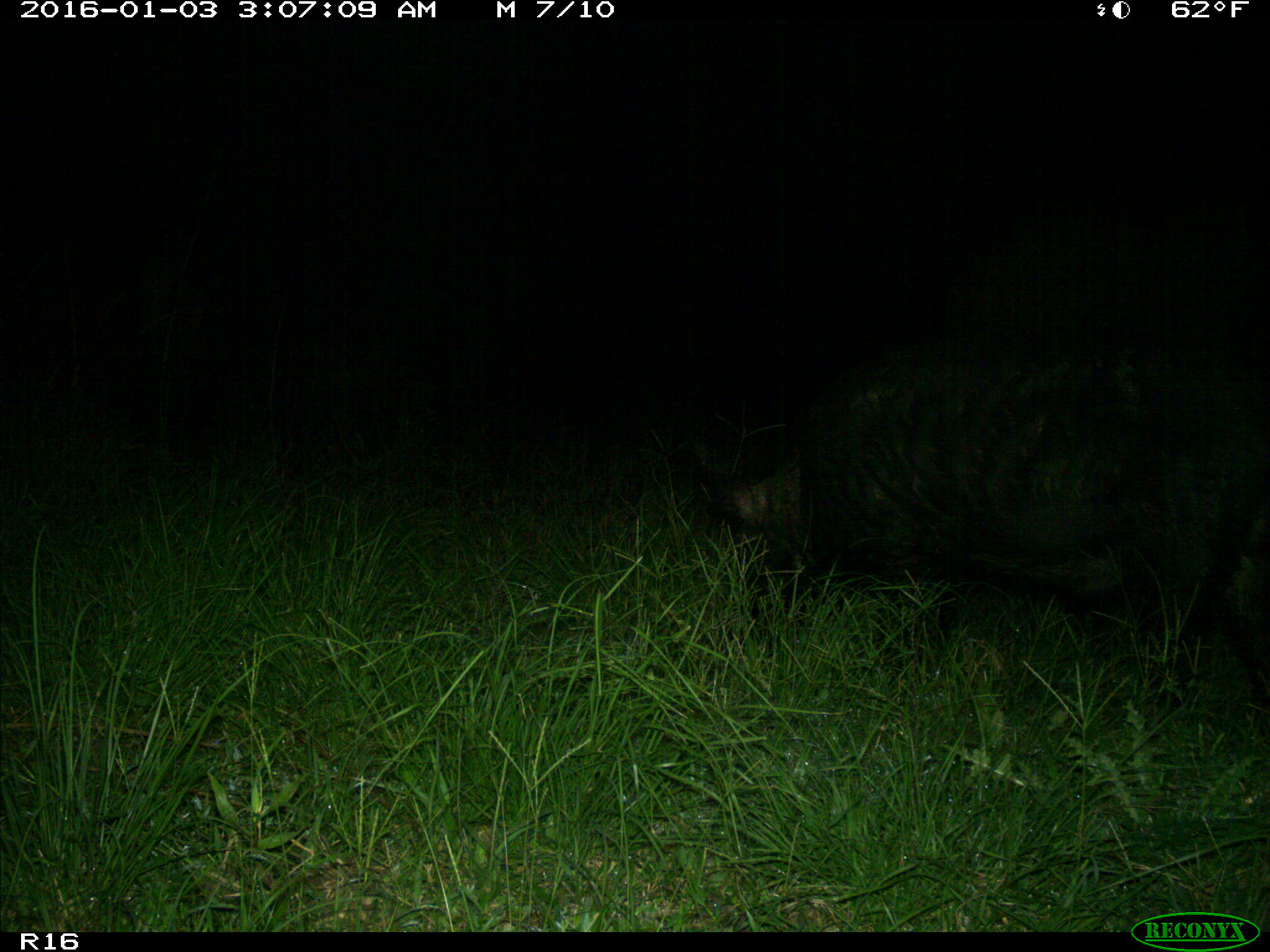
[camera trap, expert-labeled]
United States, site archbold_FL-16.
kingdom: Animalia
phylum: Chordata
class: Mammalia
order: Artiodactyla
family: Suidae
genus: Sus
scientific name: Sus scrofa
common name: wild boar